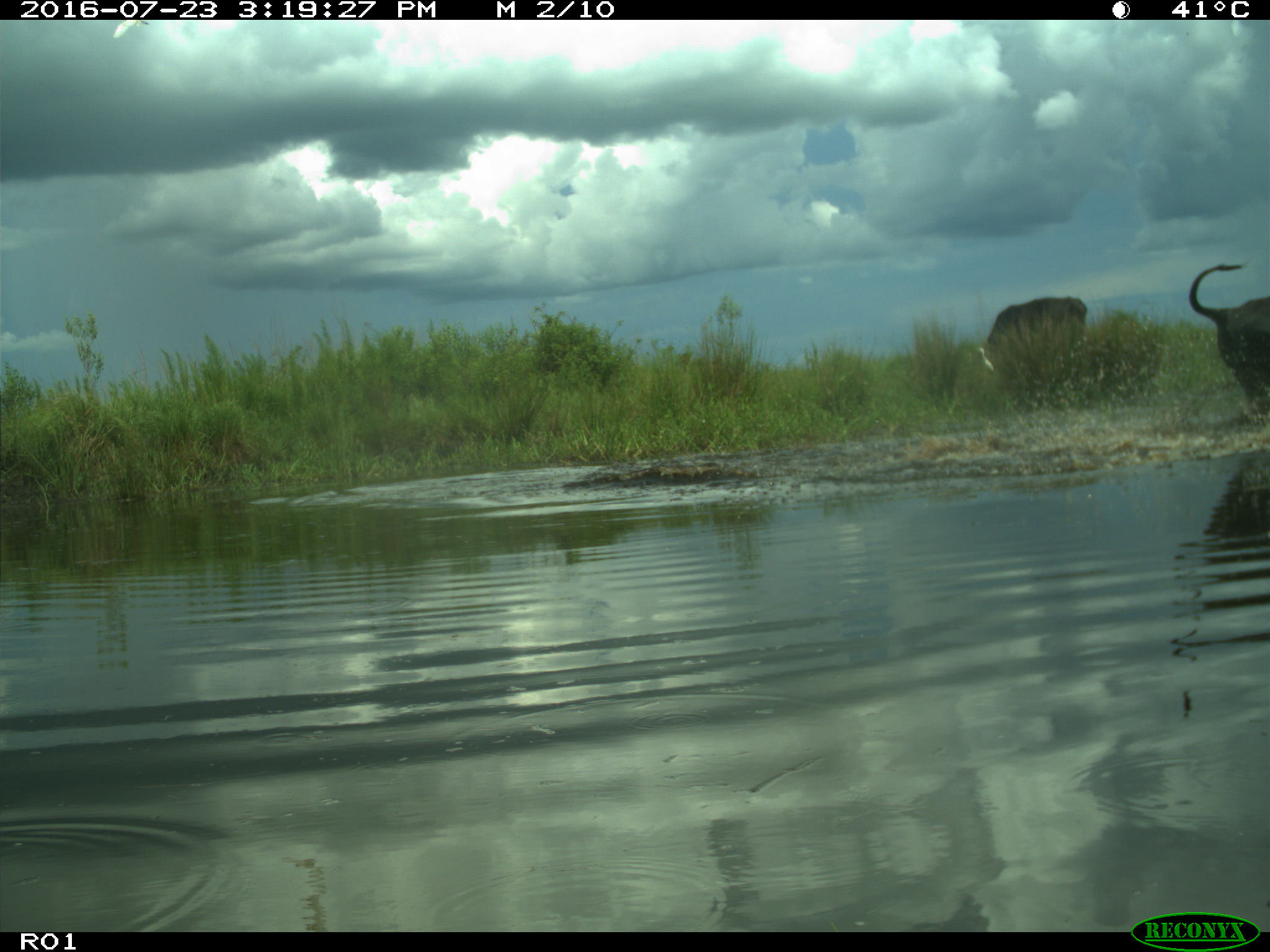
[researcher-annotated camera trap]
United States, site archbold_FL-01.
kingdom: Animalia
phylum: Chordata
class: Mammalia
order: Artiodactyla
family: Bovidae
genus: Bos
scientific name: Bos taurus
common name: domestic cow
Bos taurus (domestic cow).